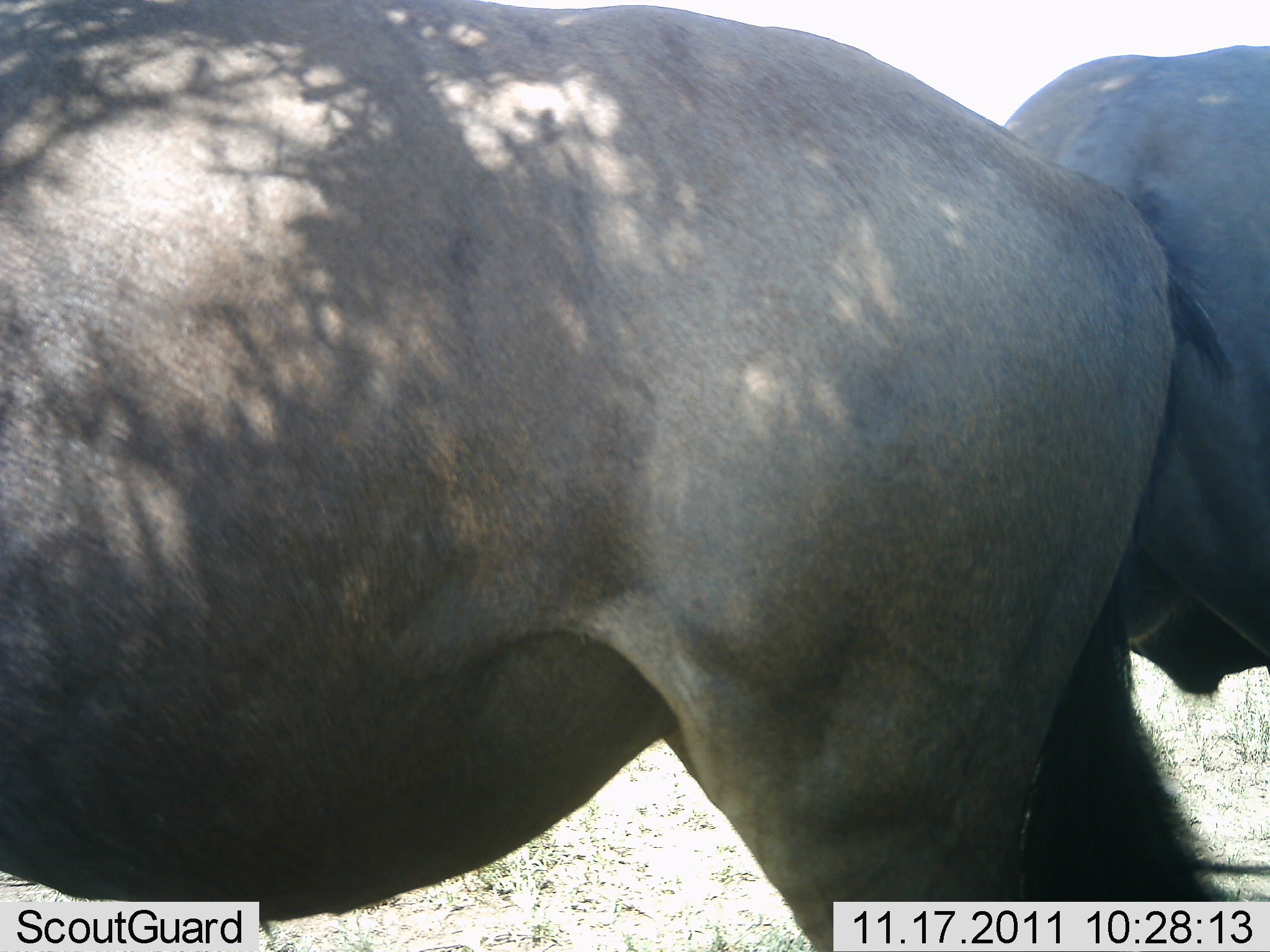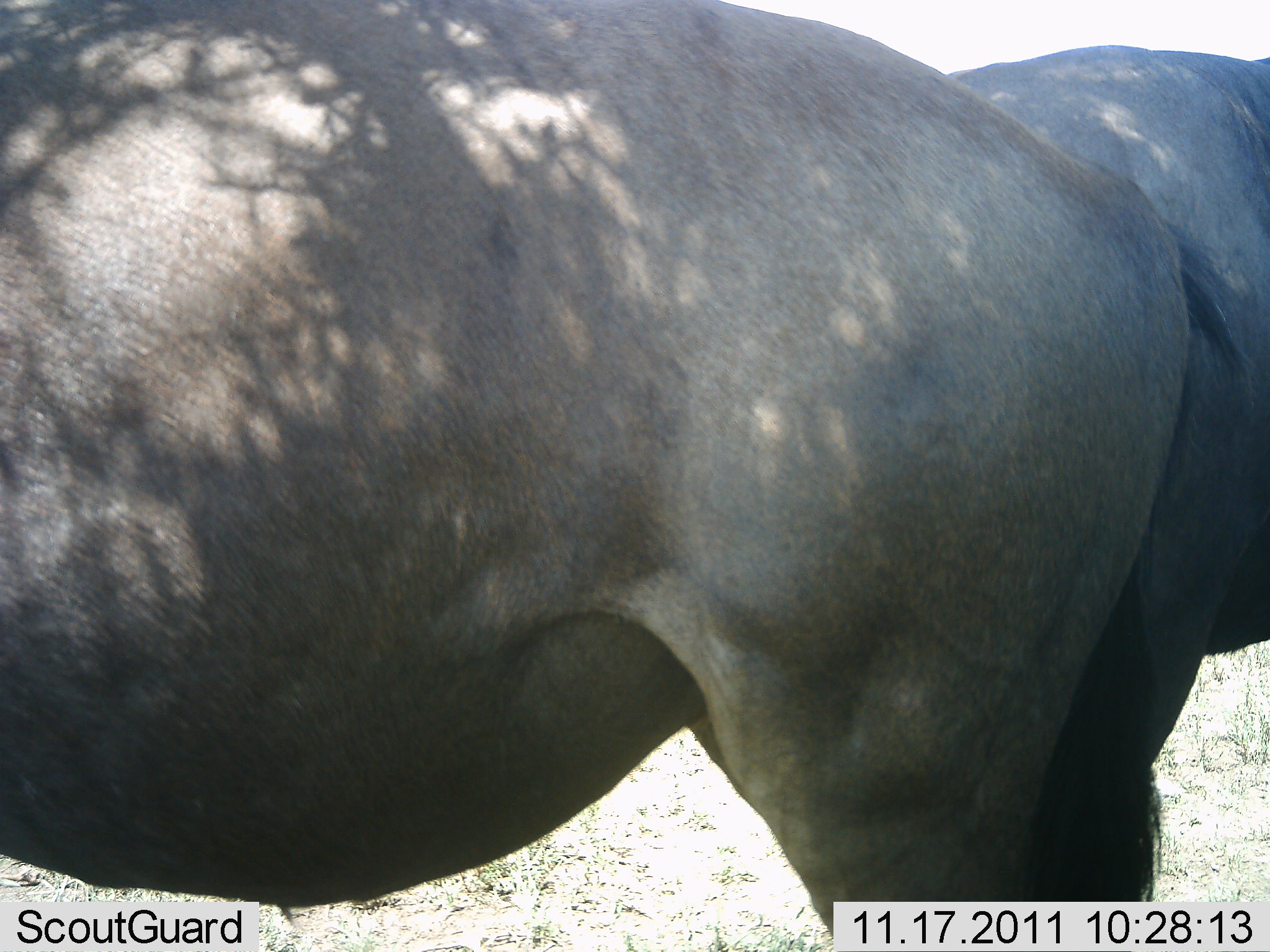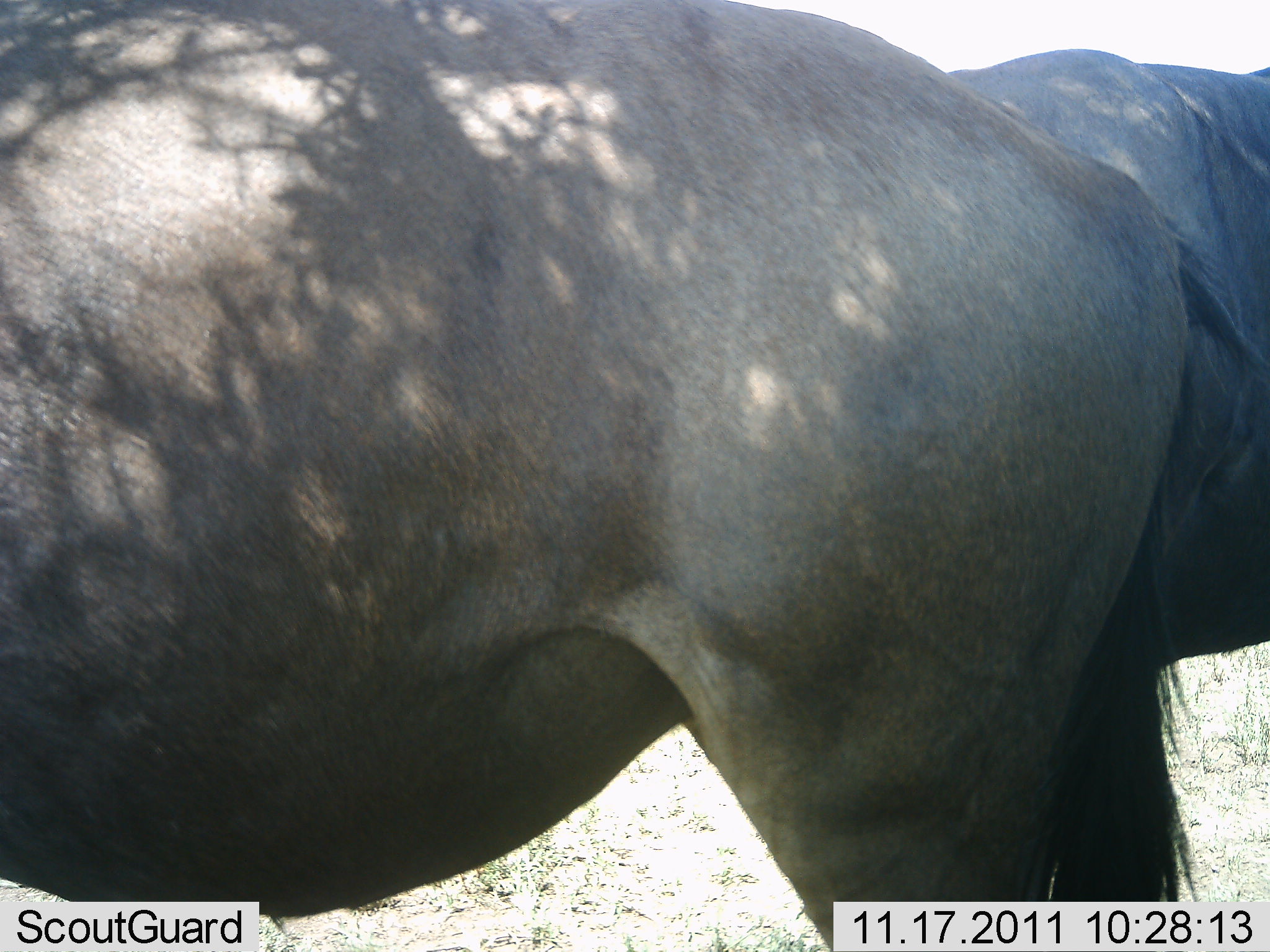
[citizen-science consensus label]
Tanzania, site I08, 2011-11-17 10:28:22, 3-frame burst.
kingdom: Animalia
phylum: Chordata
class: Mammalia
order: Artiodactyla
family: Bovidae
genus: Connochaetes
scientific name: Connochaetes taurinus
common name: blue wildebeest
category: wildebeest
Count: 2.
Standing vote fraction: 100%.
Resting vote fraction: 0%.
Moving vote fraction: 0%.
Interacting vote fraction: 8%.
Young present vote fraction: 0%.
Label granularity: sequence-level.